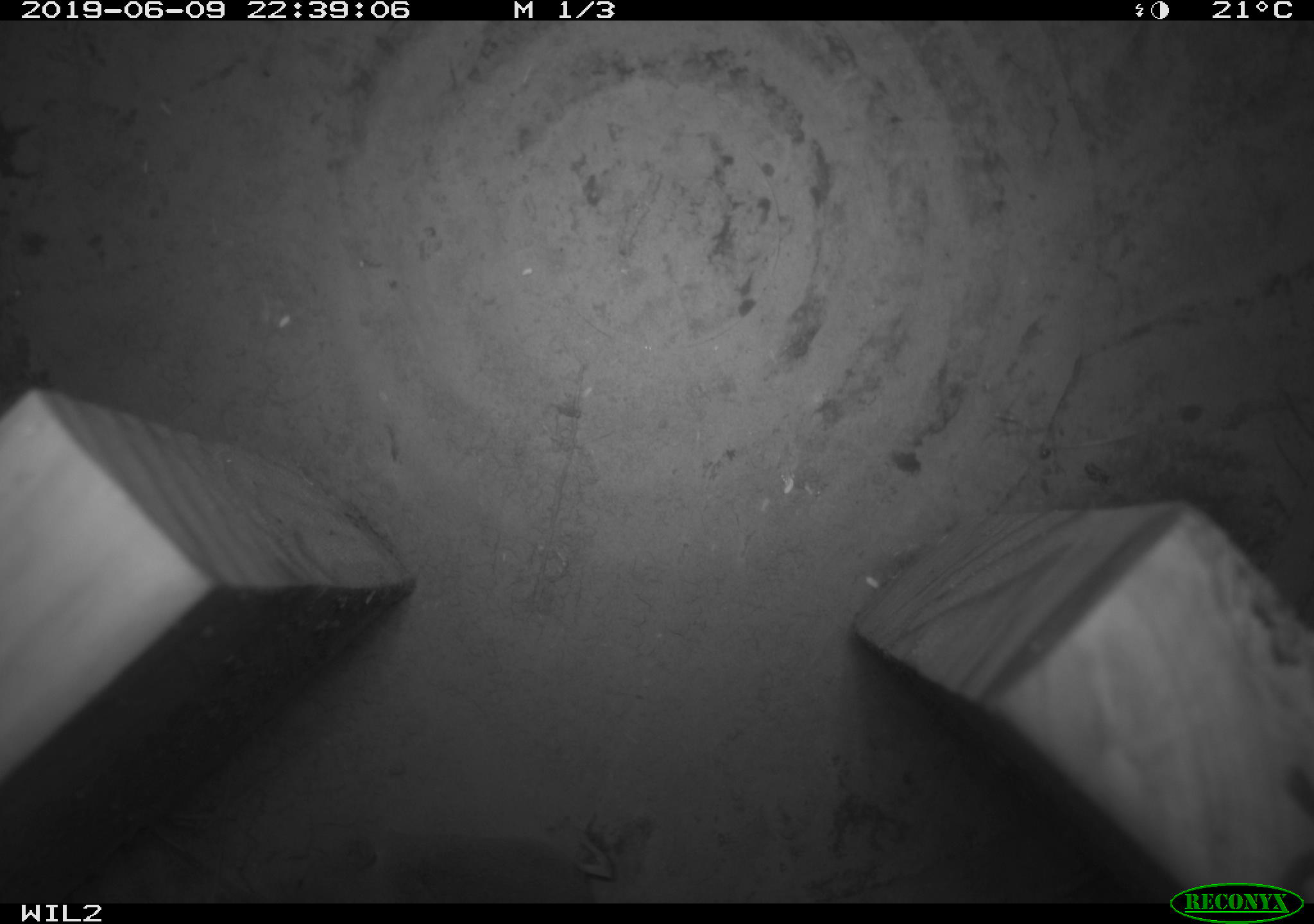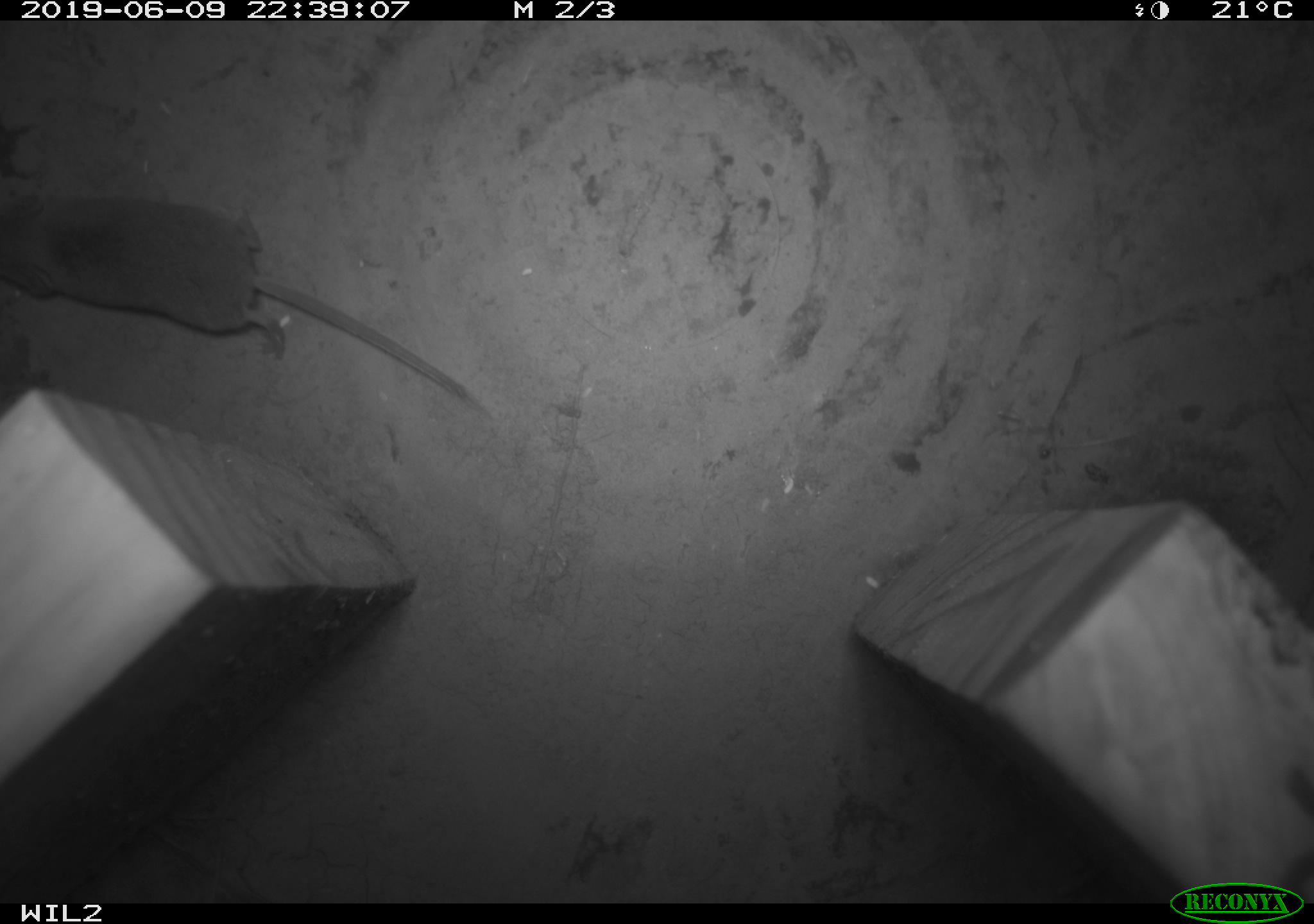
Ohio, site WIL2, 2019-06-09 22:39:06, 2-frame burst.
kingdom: Animalia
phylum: Chordata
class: Mammalia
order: Lagomorpha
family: Leporidae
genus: Sylvilagus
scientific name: Sylvilagus floridanus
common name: eastern cottontail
Eastern cottontail (Sylvilagus floridanus).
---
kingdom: Animalia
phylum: Chordata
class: Mammalia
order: Eulipotyphla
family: Soricidae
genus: Sorex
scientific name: Sorex cinereus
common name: masked shrew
Masked shrew (Sorex cinereus).